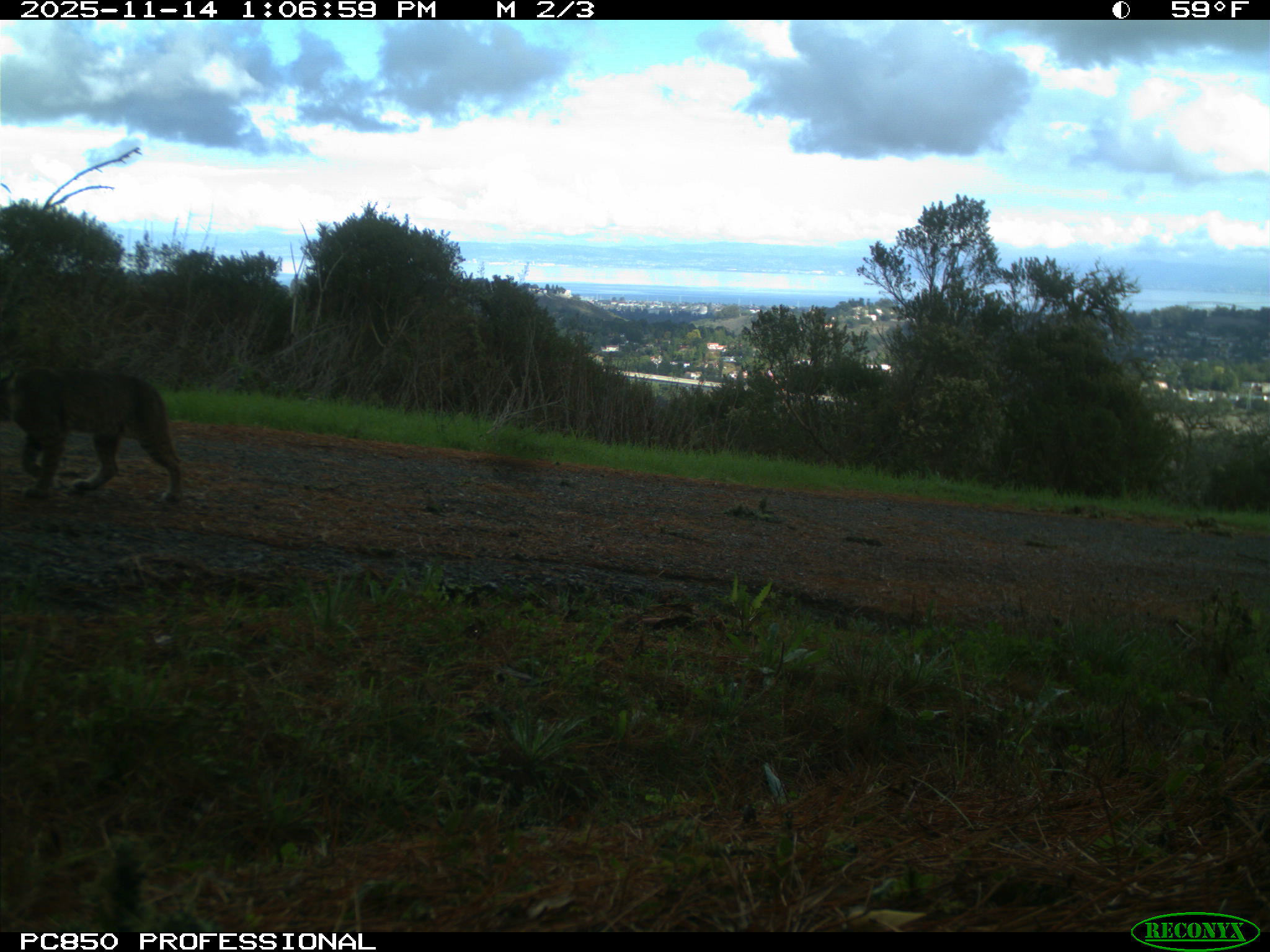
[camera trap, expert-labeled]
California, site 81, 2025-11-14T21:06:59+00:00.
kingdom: Animalia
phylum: Chordata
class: Mammalia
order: Carnivora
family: Felidae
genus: Lynx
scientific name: Lynx rufus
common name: bobcat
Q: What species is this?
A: Bobcat (Lynx rufus).